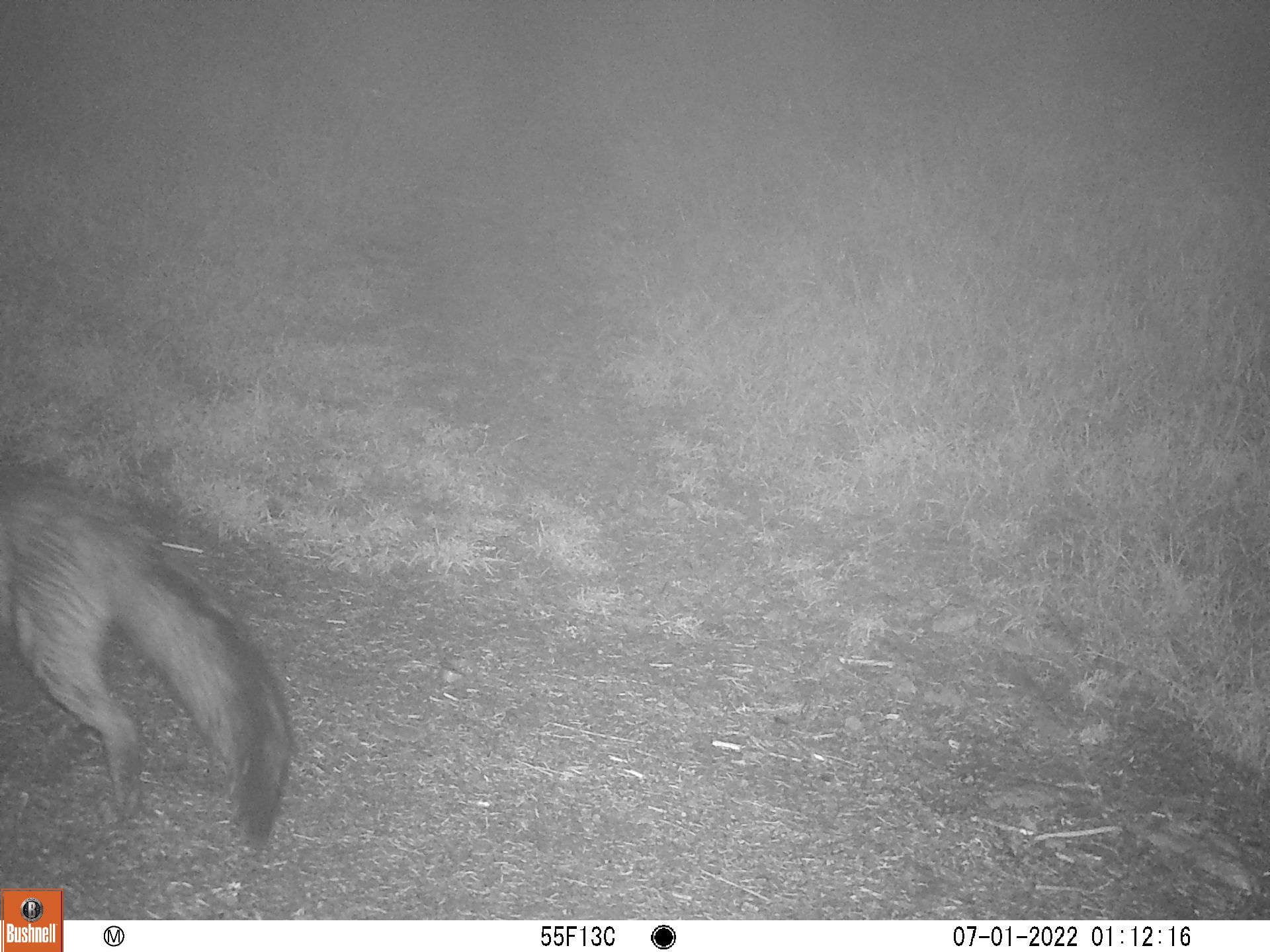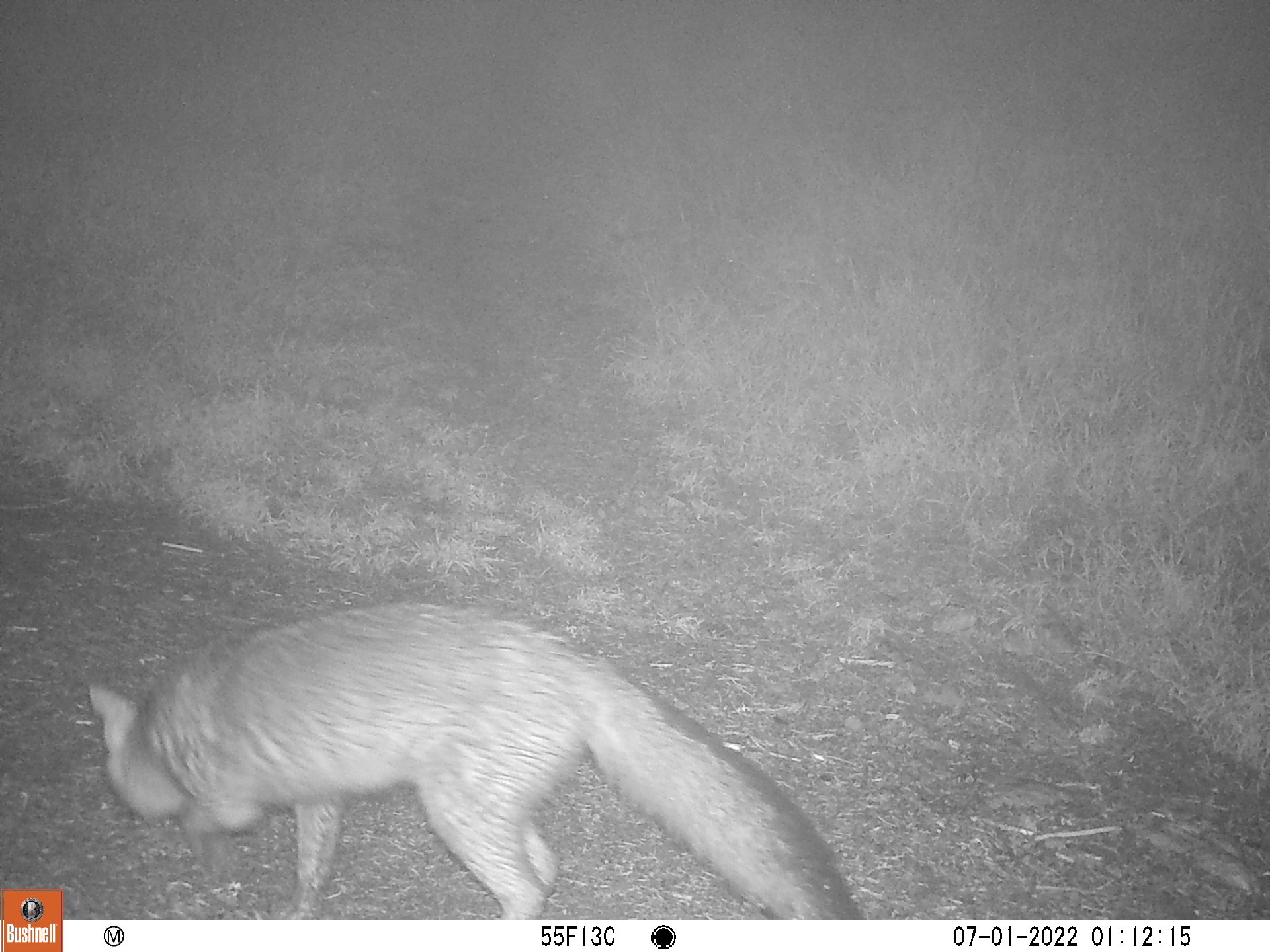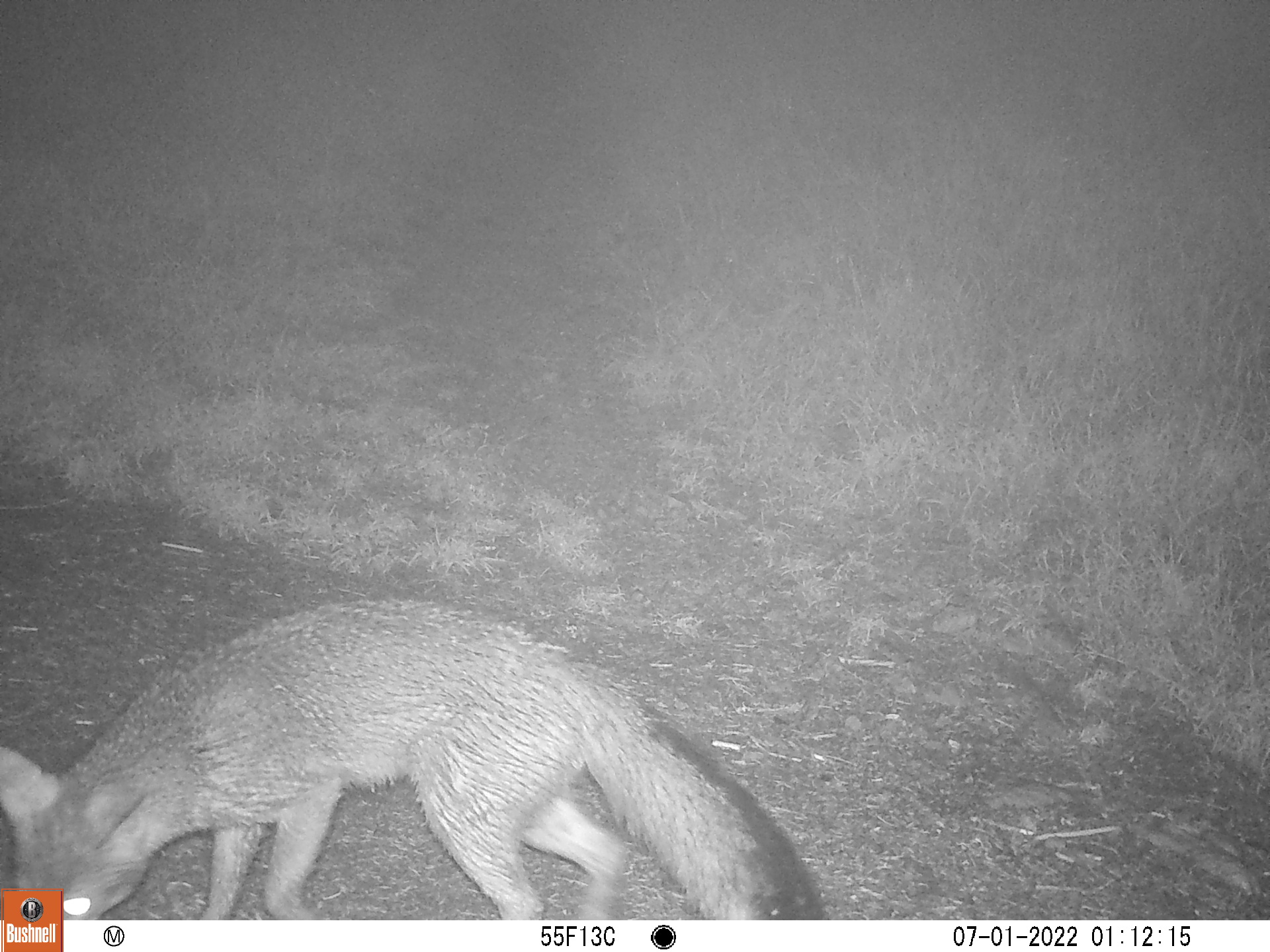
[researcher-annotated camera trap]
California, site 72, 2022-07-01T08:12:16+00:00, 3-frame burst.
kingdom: Animalia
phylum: Chordata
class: Mammalia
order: Carnivora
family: Canidae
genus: Urocyon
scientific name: Urocyon cinereoargenteus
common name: gray fox